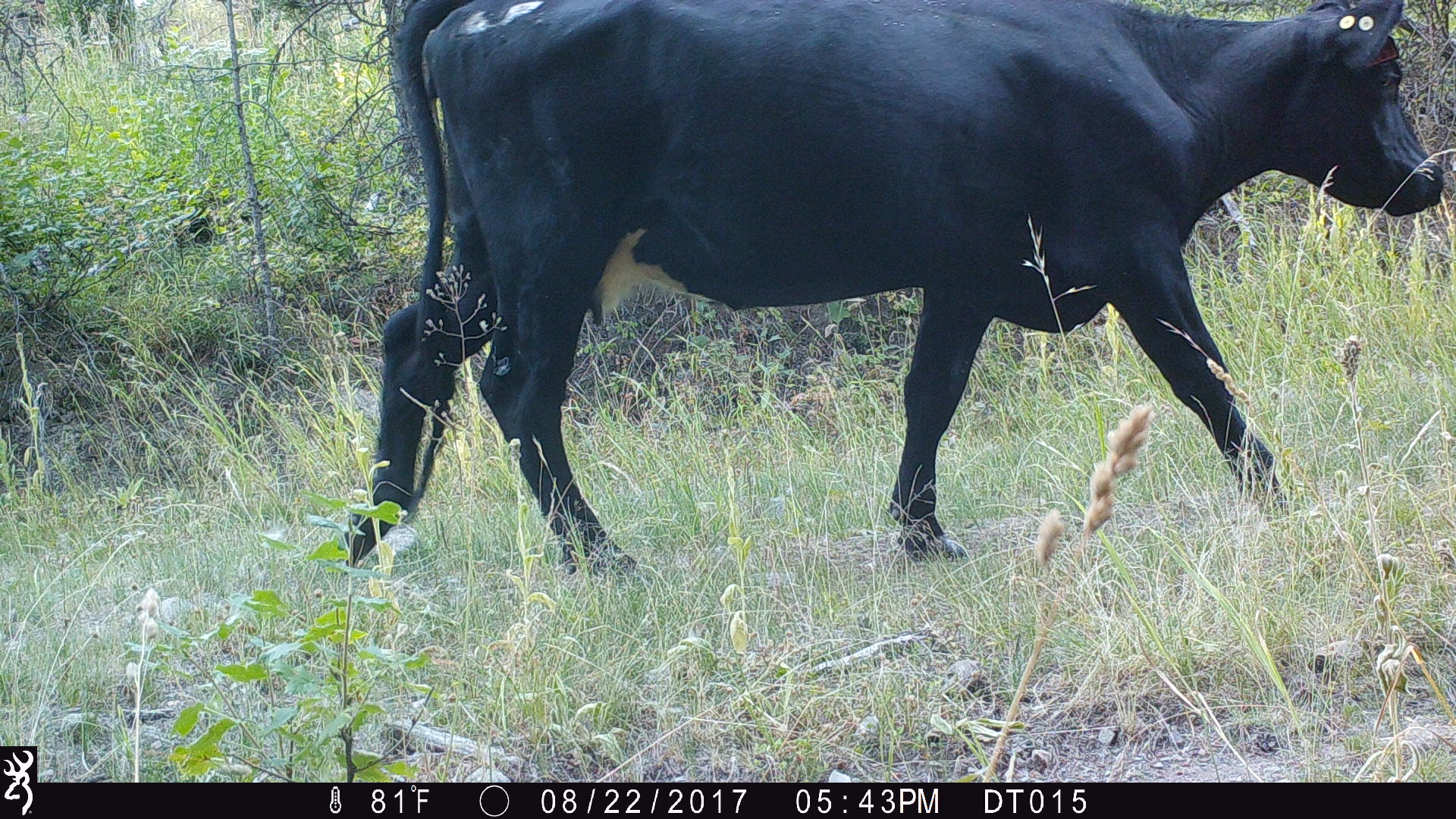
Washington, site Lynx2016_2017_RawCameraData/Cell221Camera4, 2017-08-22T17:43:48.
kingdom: Animalia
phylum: Chordata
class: Mammalia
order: Artiodactyla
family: Bovidae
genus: Bos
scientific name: Bos taurus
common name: domestic cattle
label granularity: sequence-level